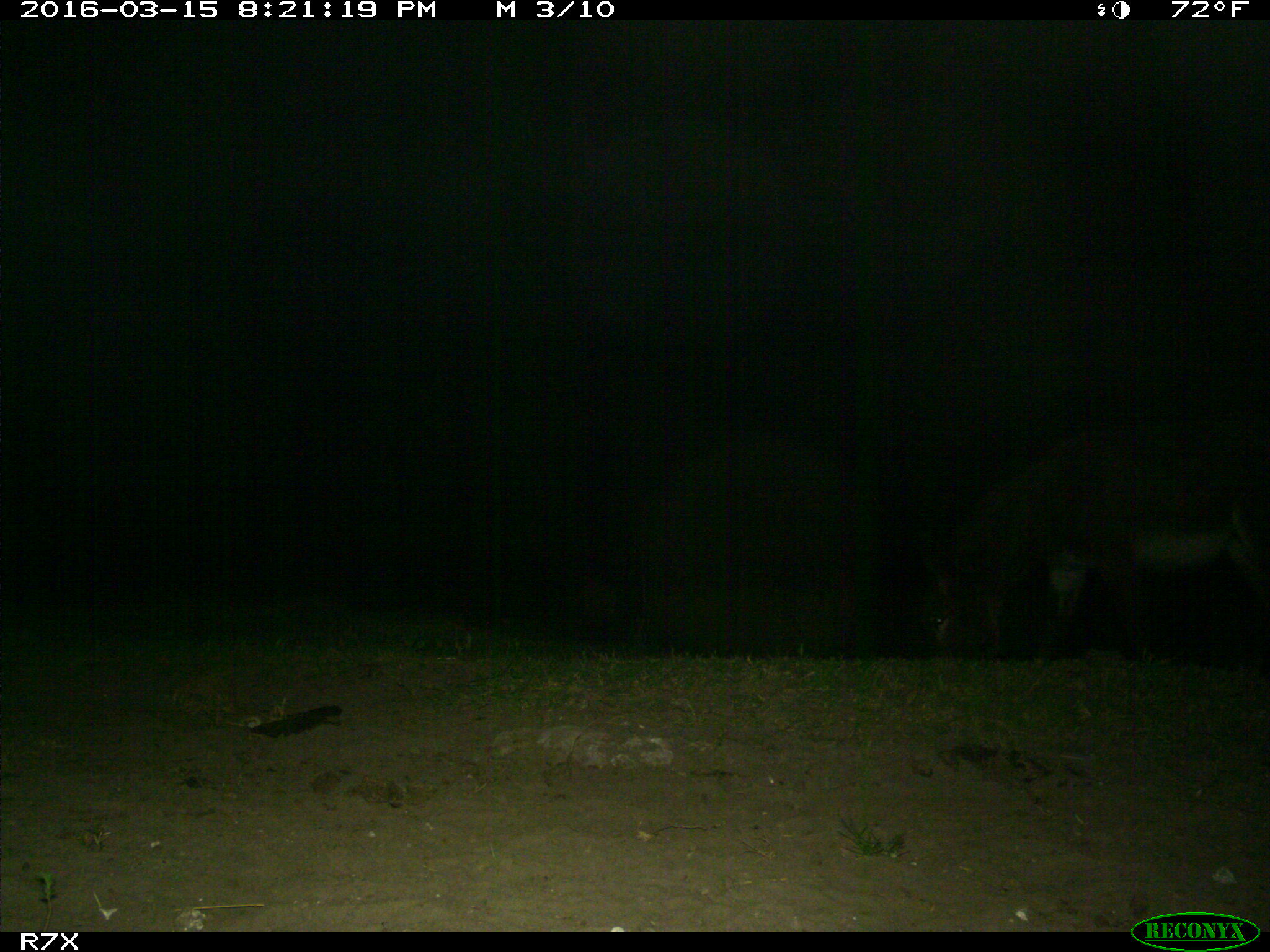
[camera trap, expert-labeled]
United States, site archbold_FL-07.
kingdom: Animalia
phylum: Chordata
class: Mammalia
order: Perissodactyla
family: Equidae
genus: Equus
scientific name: Equus africanus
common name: african wild ass